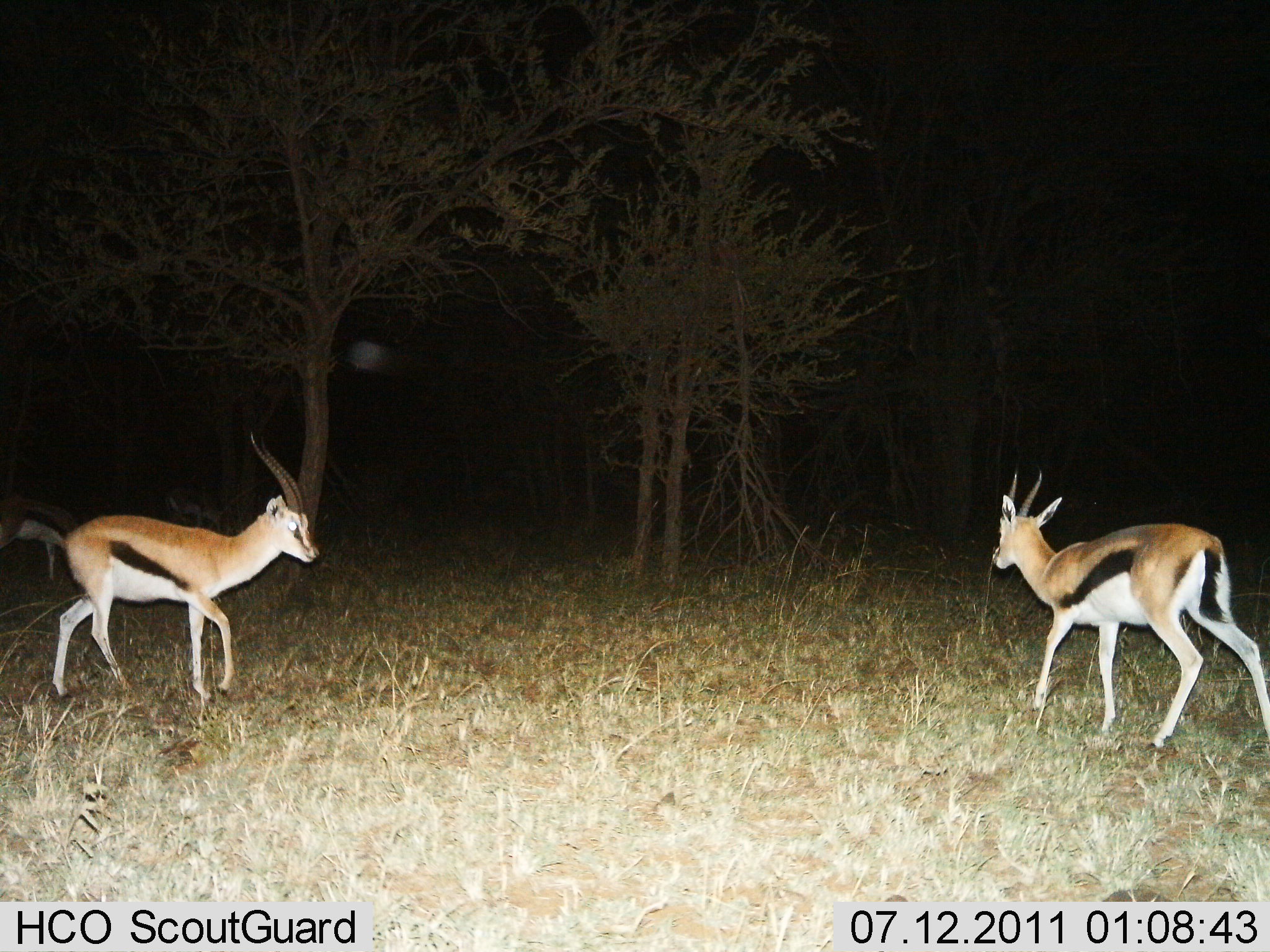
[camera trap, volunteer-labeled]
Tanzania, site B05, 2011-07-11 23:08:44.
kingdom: Animalia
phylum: Chordata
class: Mammalia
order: Artiodactyla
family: Bovidae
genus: Eudorcas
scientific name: Eudorcas thomsonii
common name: thomson's gazelle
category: gazellethomsons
Gazellethomsons (thomson's gazelle) (Eudorcas thomsonii), count 2. Behavior (volunteer vote fractions): standing 38%, resting 0%, moving 77%, interacting 0%. Young present (vote fraction): 0%. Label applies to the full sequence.